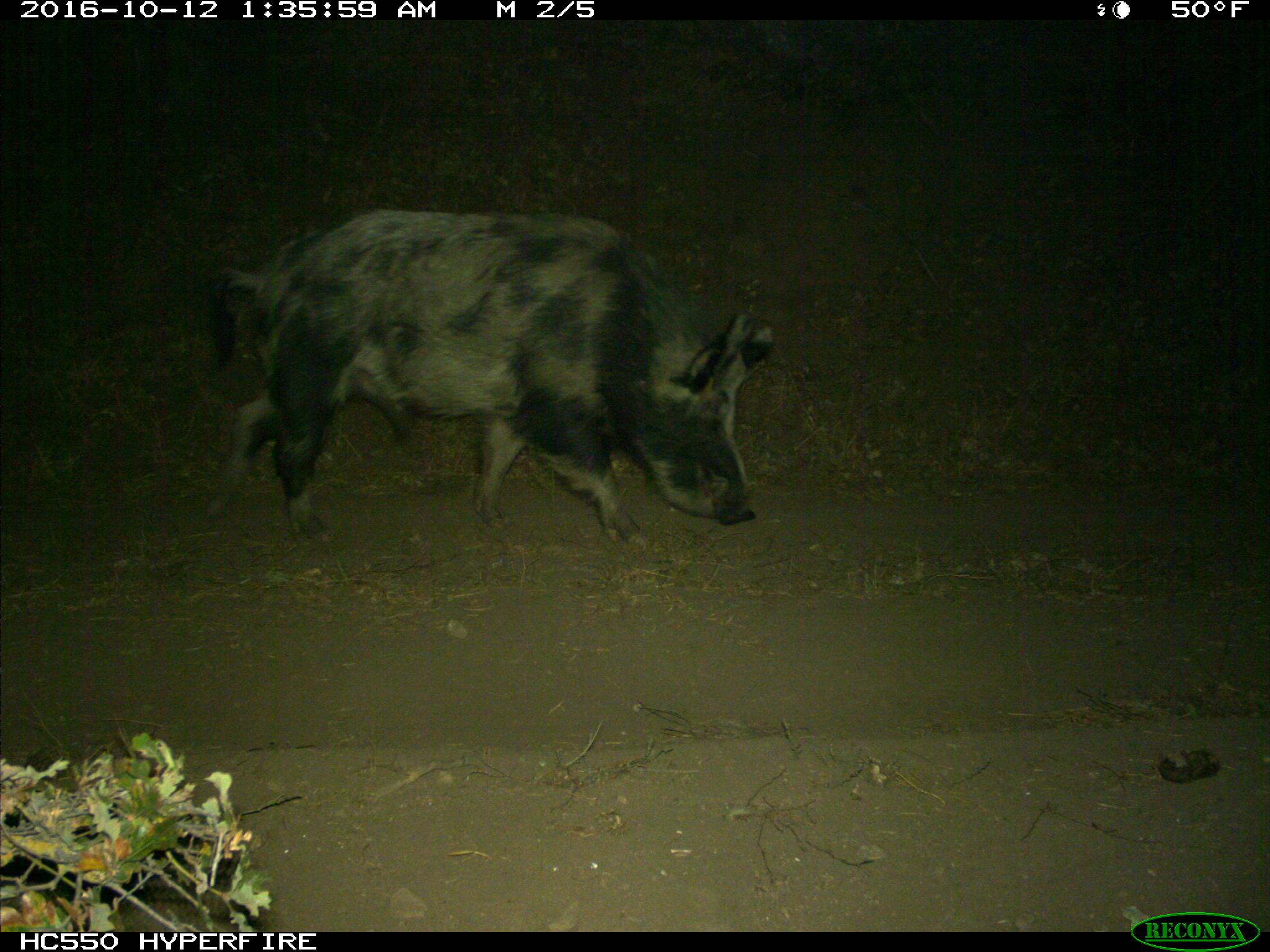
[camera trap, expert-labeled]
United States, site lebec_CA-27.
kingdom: Animalia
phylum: Chordata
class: Mammalia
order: Artiodactyla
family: Suidae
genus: Sus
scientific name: Sus scrofa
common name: wild boar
Sus scrofa (wild boar).